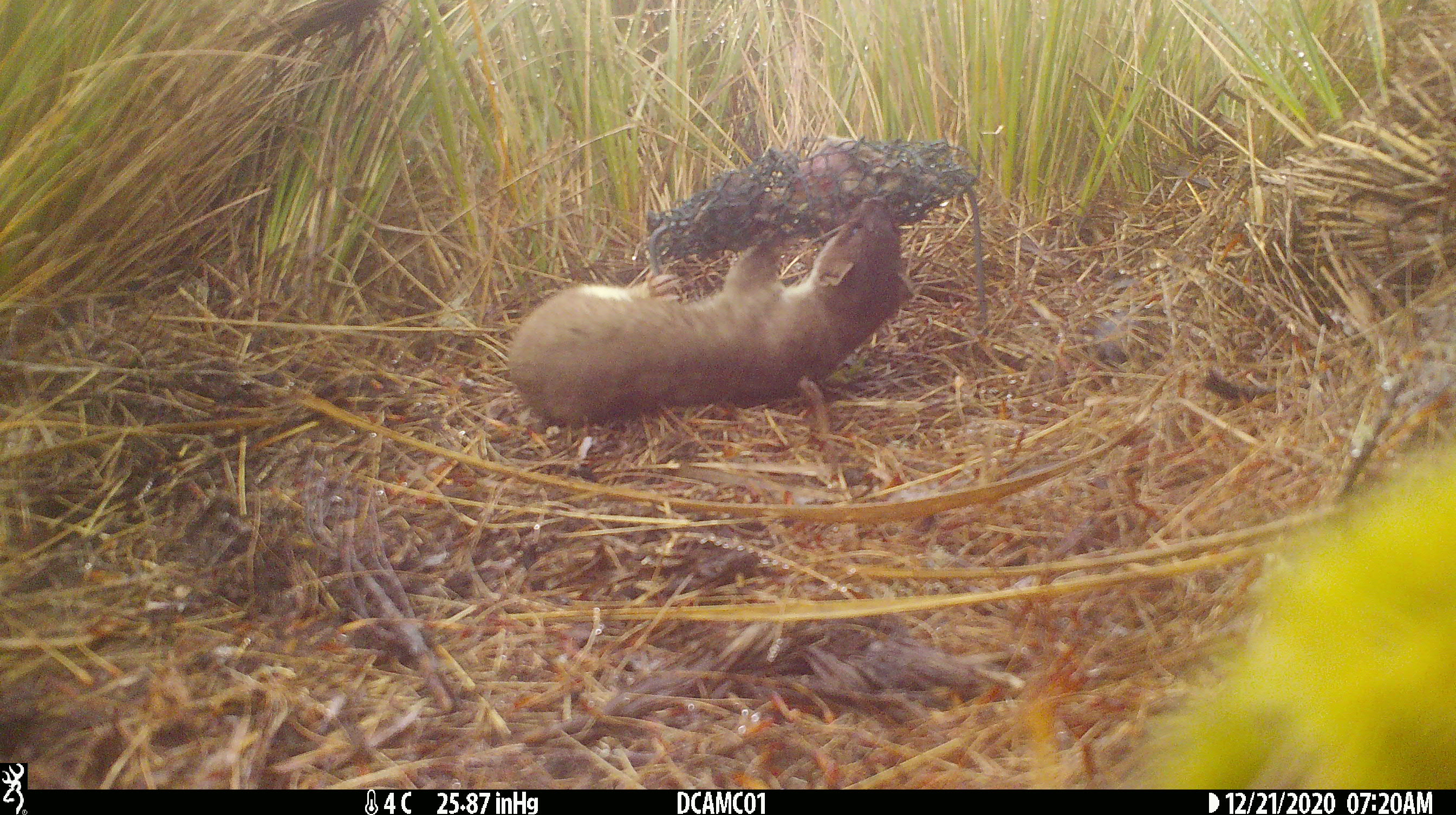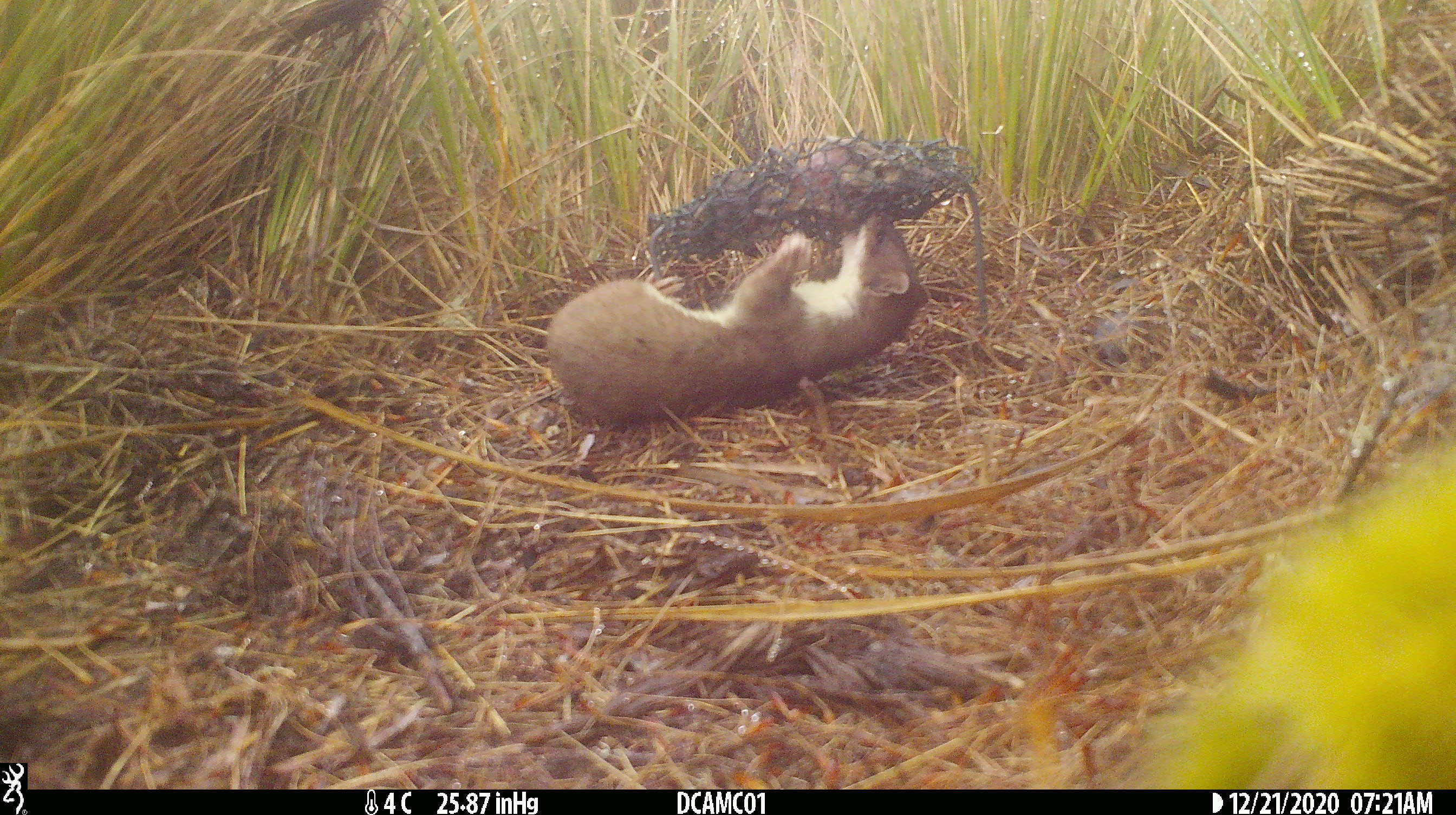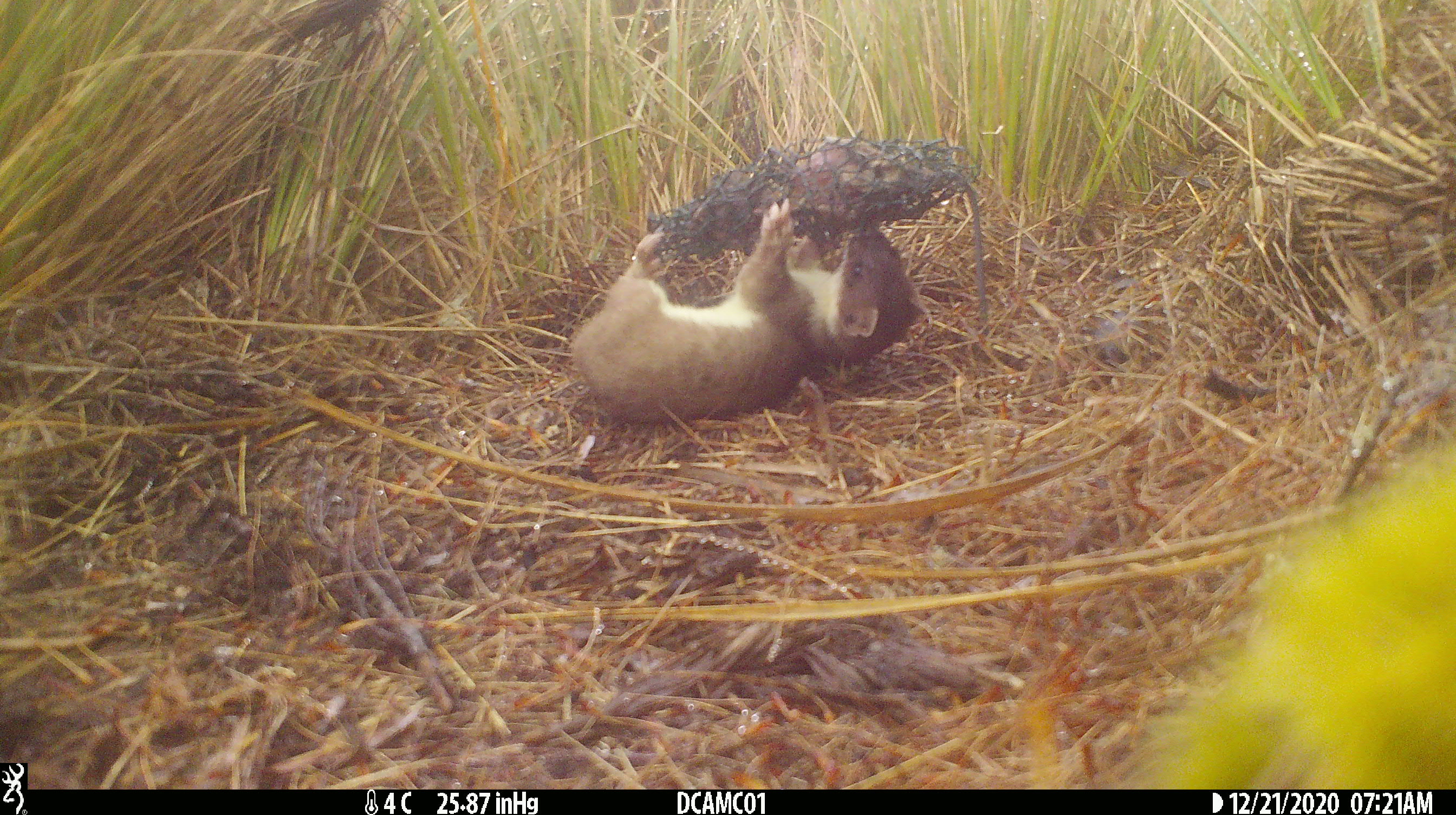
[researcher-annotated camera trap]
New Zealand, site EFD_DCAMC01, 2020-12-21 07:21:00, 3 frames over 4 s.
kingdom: Animalia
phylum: Chordata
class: Mammalia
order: Carnivora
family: Mustelidae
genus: Mustela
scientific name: Mustela erminea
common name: stoat